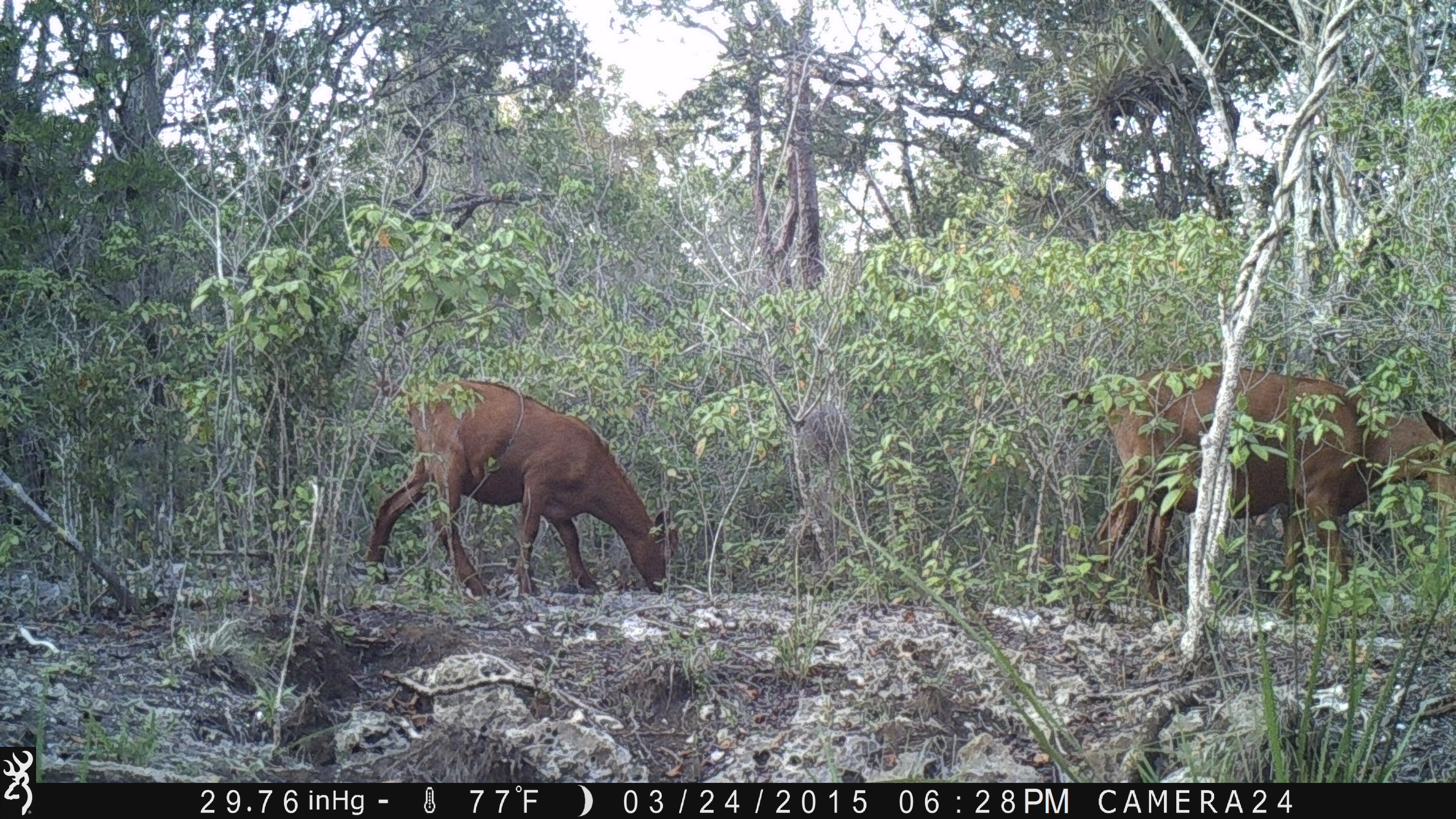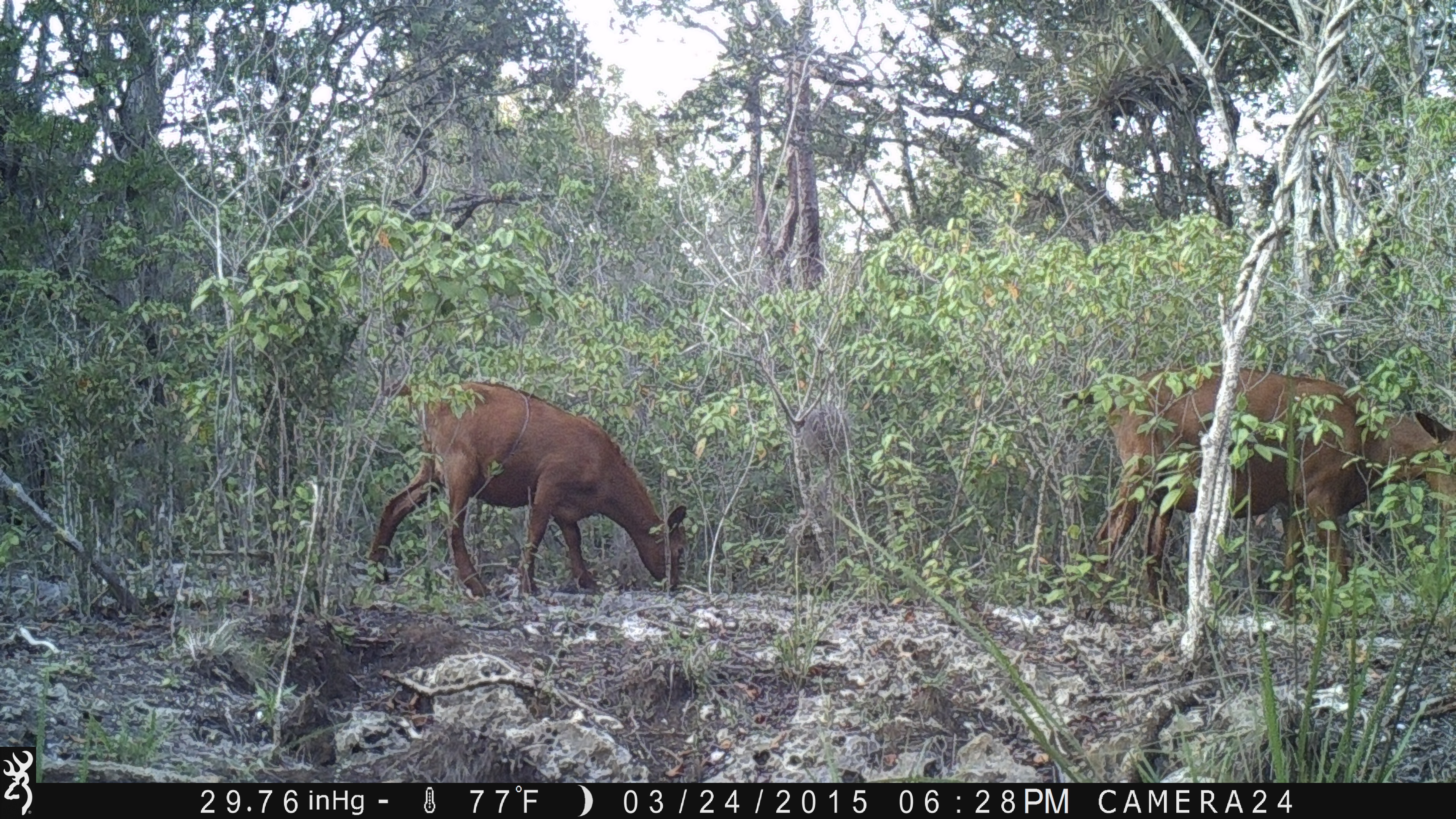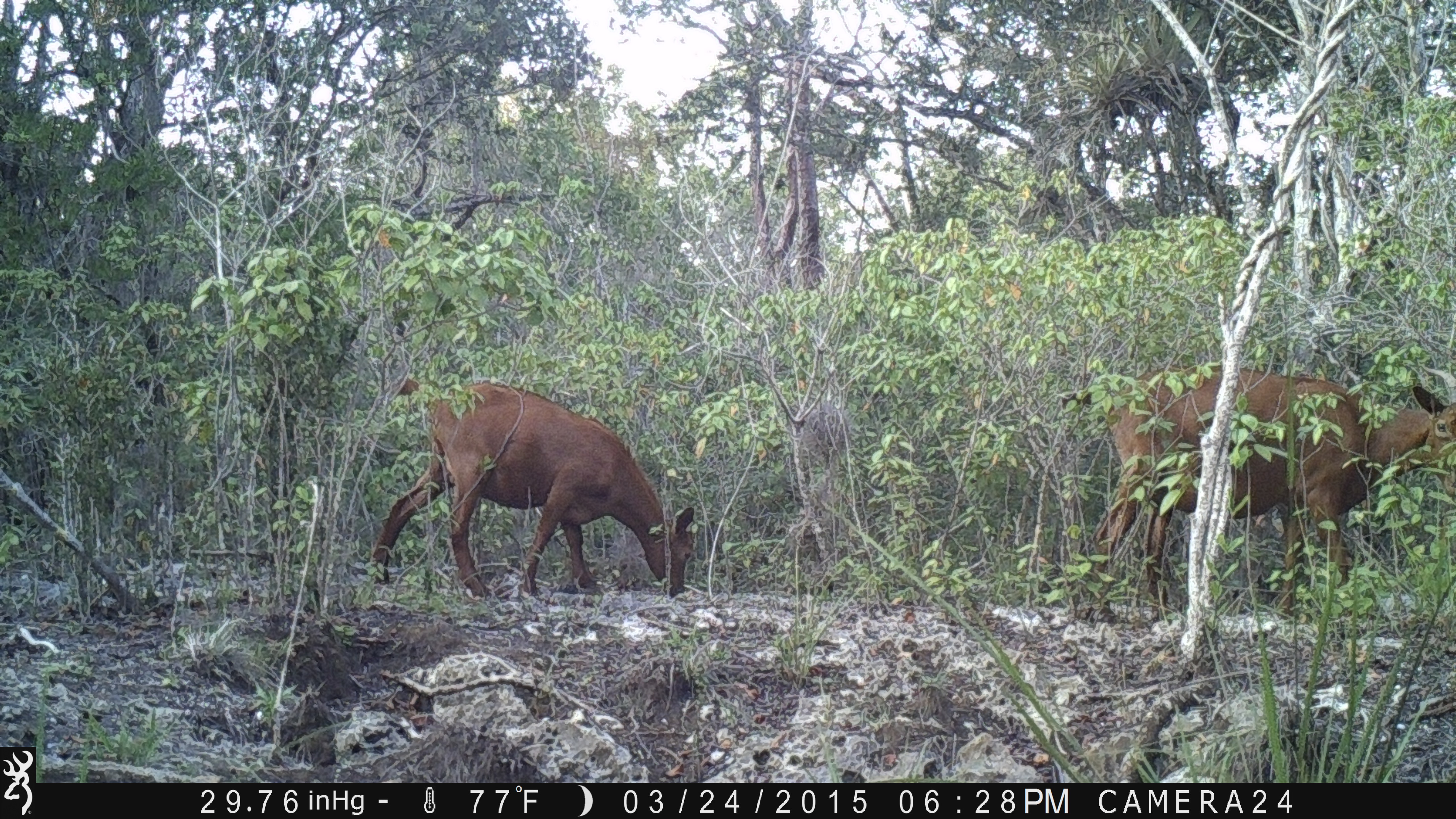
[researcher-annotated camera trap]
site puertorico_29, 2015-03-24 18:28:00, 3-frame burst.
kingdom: Animalia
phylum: Chordata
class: Mammalia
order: Artiodactyla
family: Bovidae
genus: Capra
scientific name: Capra hircus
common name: goat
Goat (Capra hircus).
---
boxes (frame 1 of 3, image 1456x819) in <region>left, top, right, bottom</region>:
goat: <region>1056, 361, 1456, 622</region>; <region>361, 374, 676, 602</region>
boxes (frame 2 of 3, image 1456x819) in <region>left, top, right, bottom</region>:
goat: <region>1058, 360, 1456, 621</region>; <region>361, 377, 690, 601</region>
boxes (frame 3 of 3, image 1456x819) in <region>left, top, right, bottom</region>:
goat: <region>1059, 360, 1456, 621</region>; <region>365, 379, 699, 601</region>